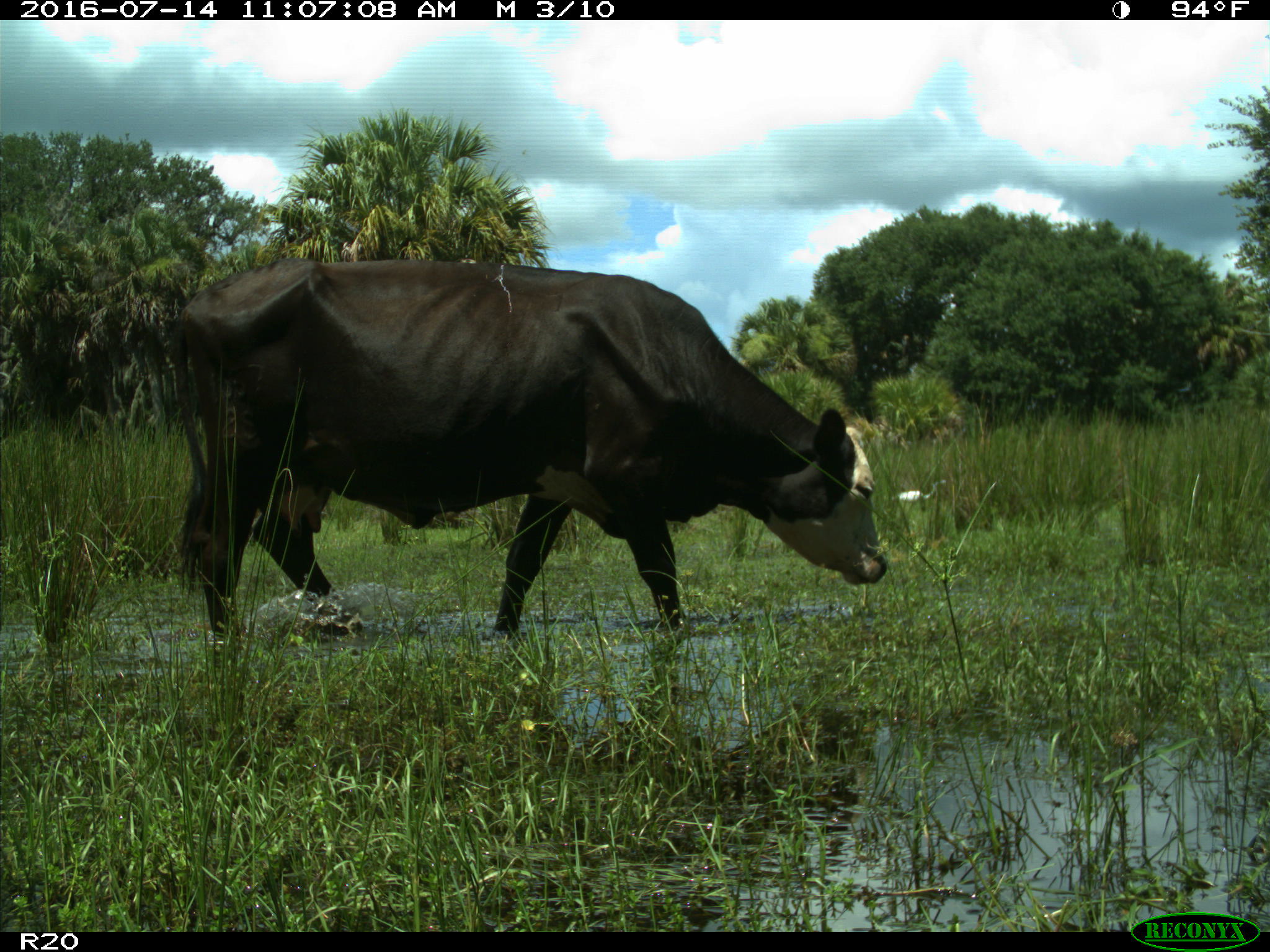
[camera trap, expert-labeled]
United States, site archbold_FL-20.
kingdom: Animalia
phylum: Chordata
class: Mammalia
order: Artiodactyla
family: Bovidae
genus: Bos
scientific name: Bos taurus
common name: domestic cow